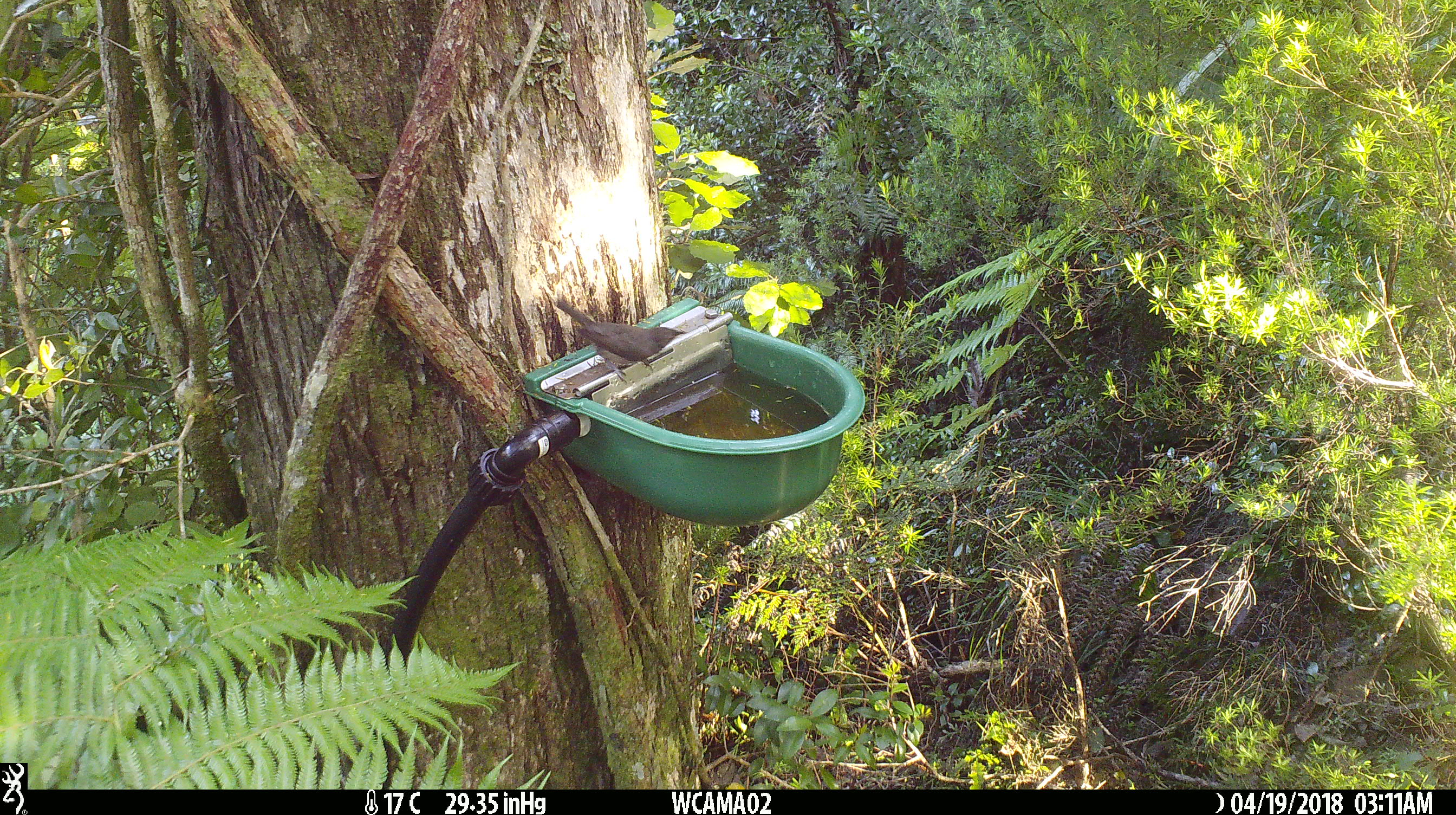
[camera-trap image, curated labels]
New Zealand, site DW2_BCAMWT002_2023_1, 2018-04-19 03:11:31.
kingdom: Animalia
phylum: Chordata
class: Aves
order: Passeriformes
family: Meliphagidae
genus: Anthornis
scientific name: Anthornis melanura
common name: new zealand bellbird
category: bellbird